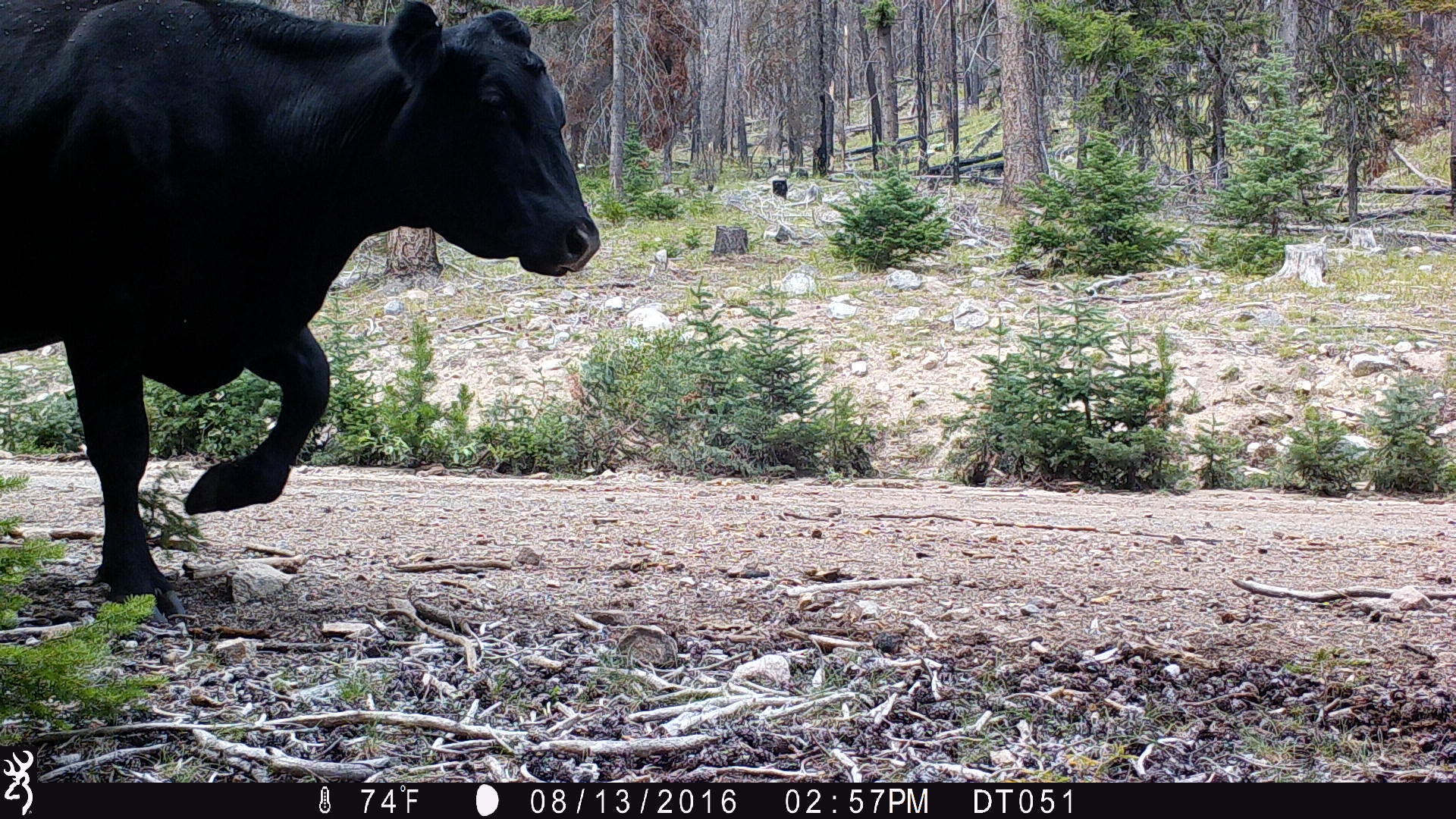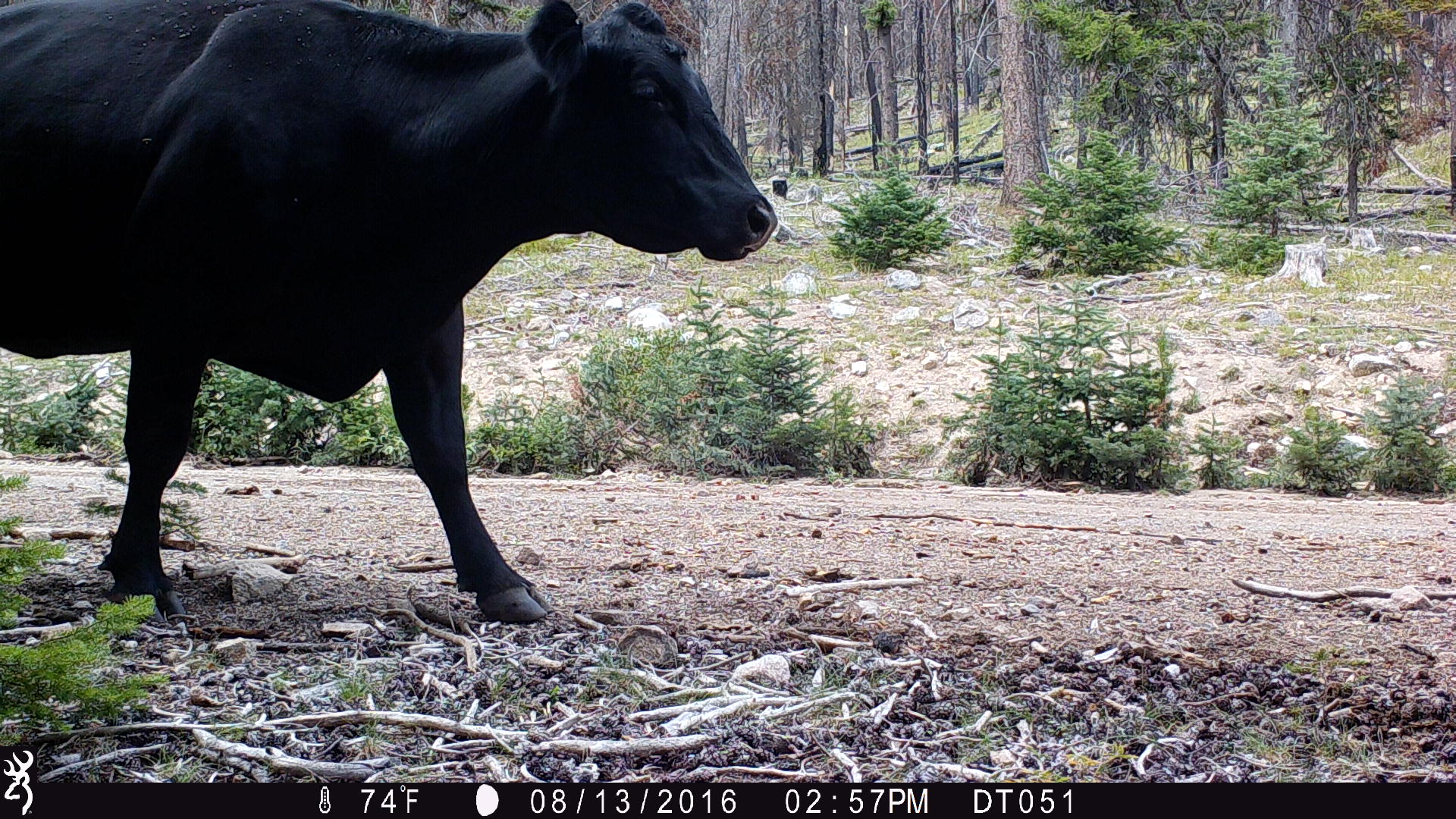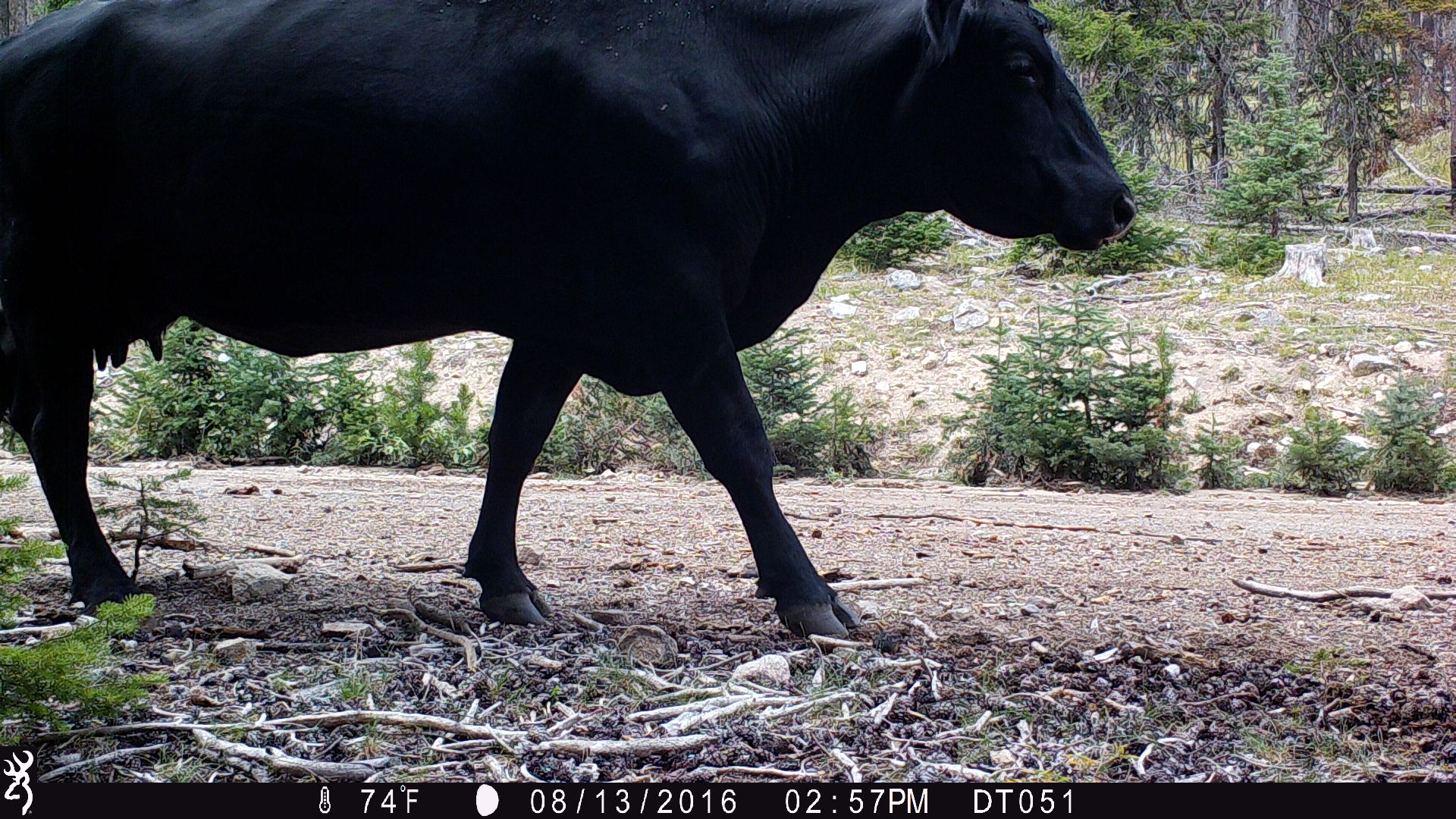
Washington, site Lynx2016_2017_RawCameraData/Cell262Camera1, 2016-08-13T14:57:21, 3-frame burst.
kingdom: Animalia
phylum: Chordata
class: Mammalia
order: Artiodactyla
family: Bovidae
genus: Bos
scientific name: Bos taurus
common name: domestic cattle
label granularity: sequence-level